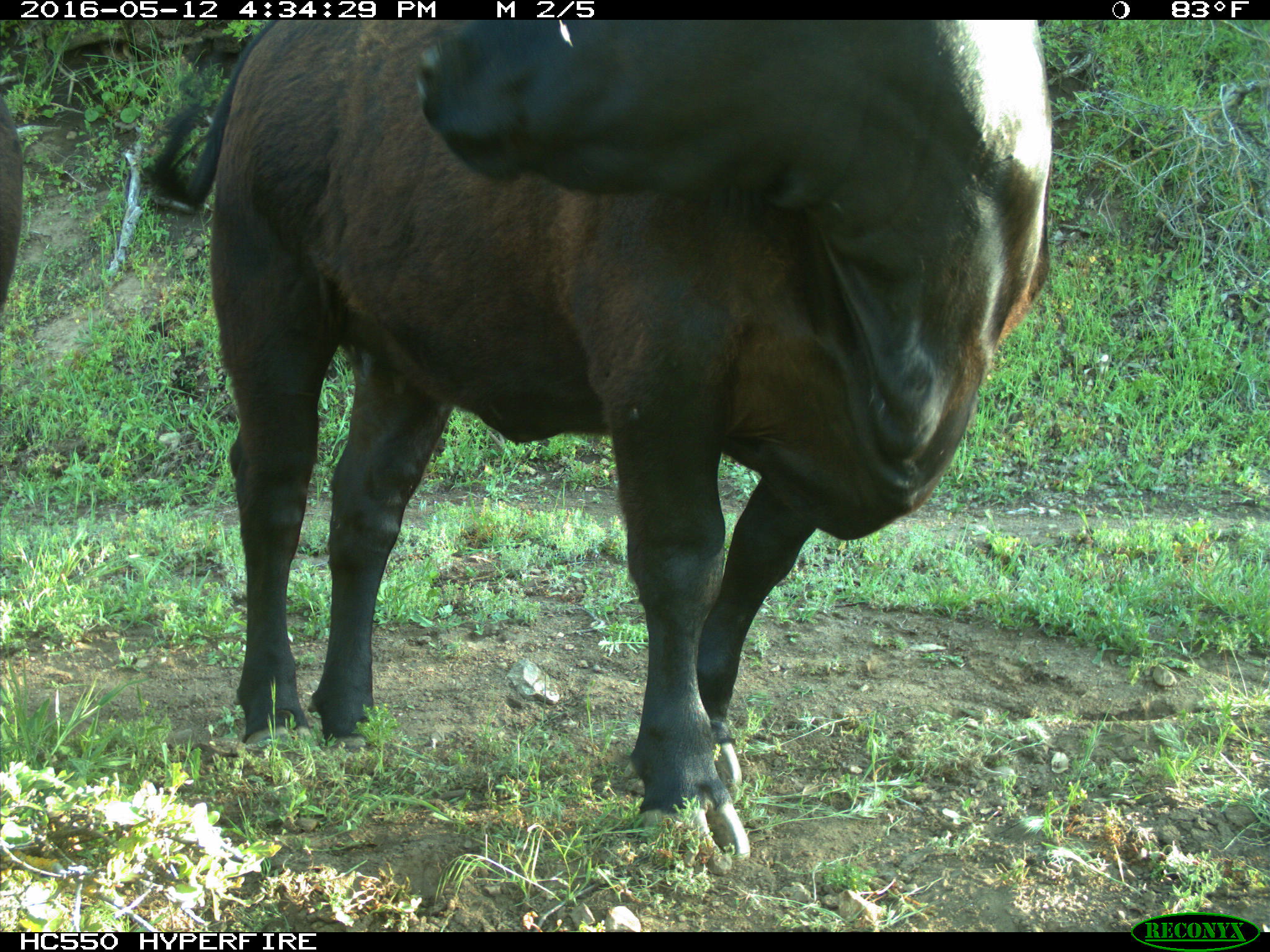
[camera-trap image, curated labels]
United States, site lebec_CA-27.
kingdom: Animalia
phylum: Chordata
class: Mammalia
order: Artiodactyla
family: Bovidae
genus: Bos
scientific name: Bos taurus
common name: domestic cow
Bos taurus (domestic cow).